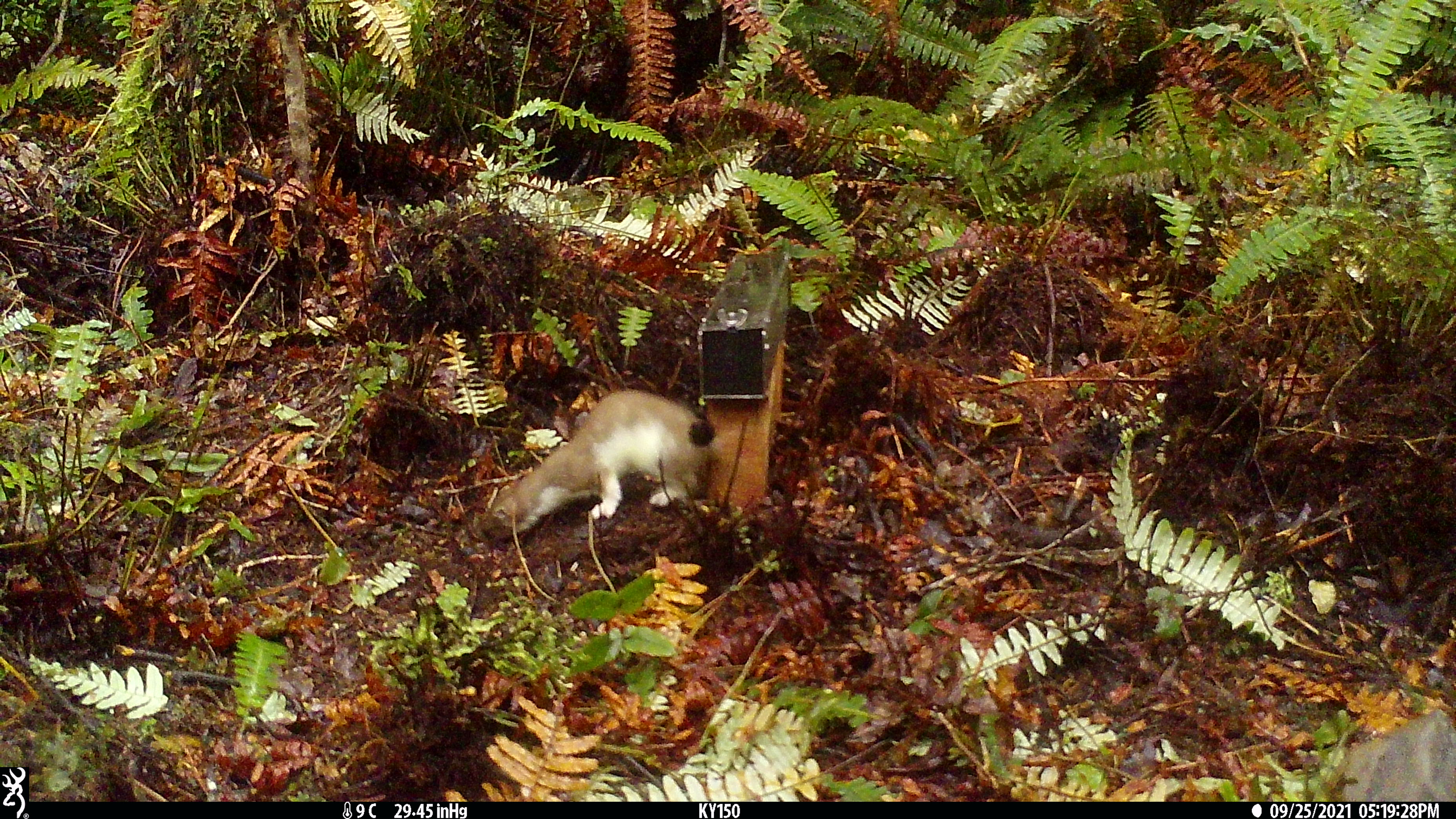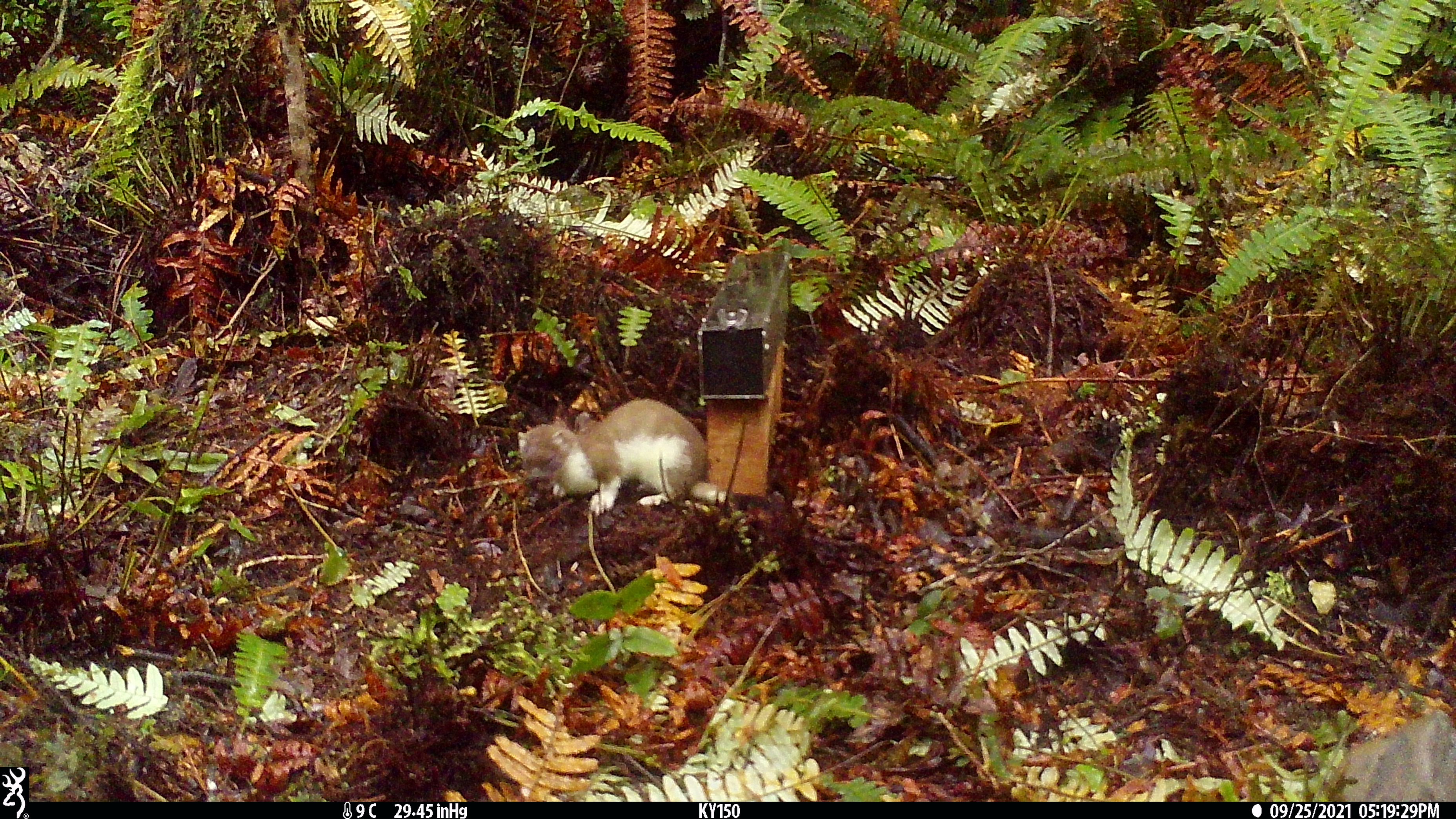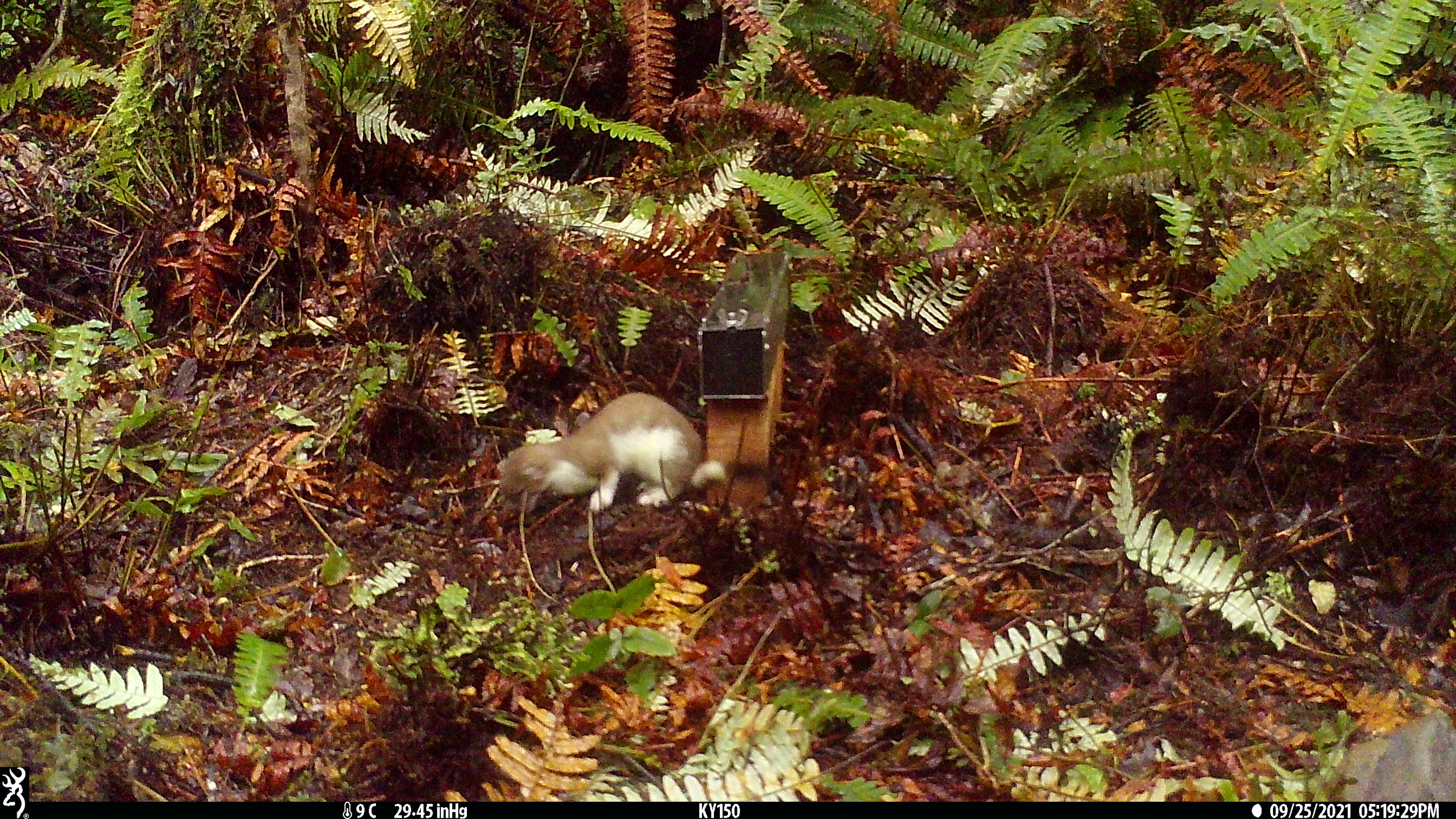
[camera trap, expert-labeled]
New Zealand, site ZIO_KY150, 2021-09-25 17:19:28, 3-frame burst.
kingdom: Animalia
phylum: Chordata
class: Mammalia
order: Carnivora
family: Mustelidae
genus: Mustela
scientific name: Mustela erminea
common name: stoat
Stoat (Mustela erminea).